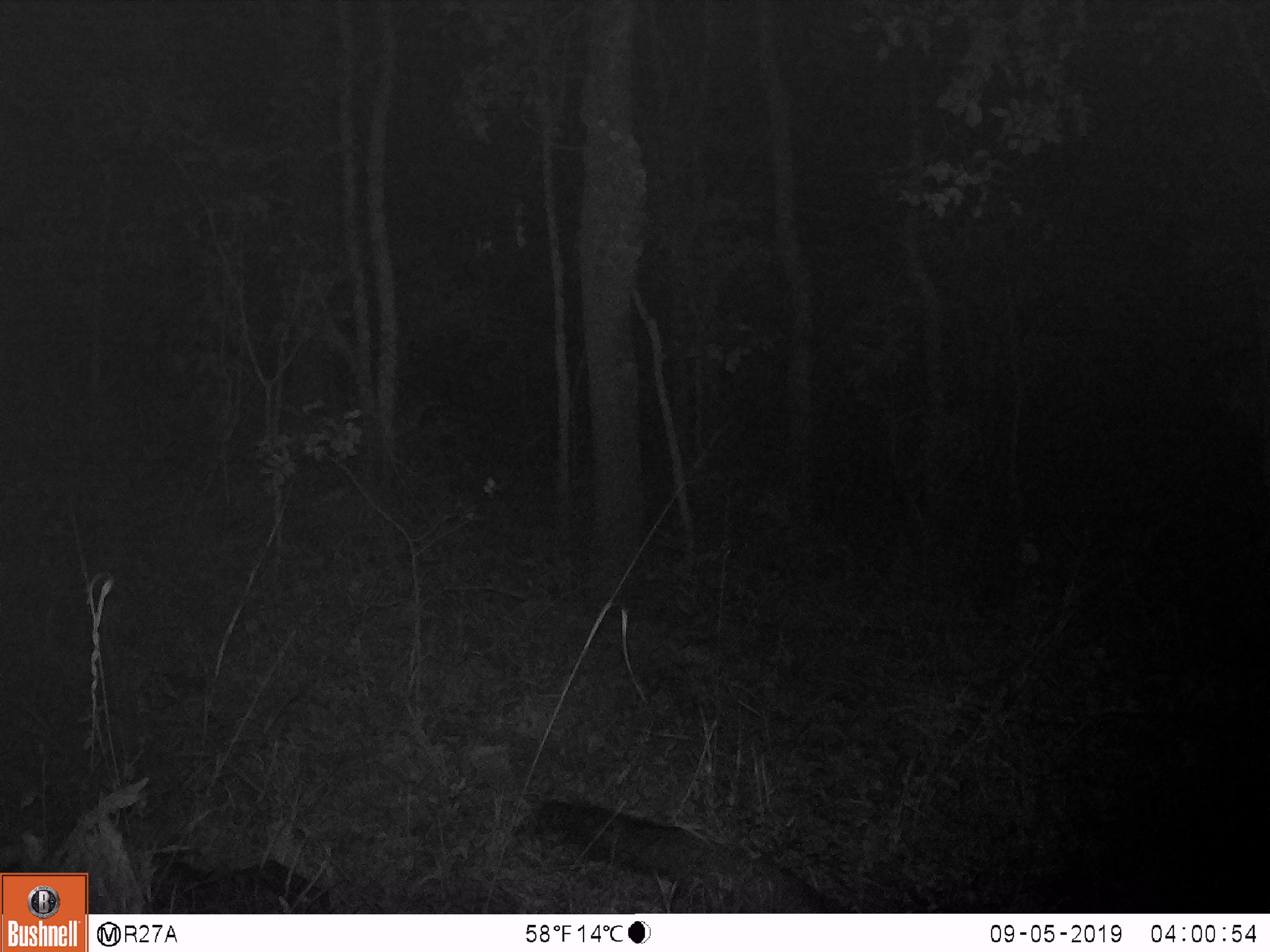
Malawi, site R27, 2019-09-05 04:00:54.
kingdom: Animalia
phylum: Chordata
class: Mammalia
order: Carnivora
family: Herpestidae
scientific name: Herpestidae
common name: mongoose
Mongoose (Herpestidae), count 1.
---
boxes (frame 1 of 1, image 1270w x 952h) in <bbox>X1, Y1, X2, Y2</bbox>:
mongoose: <bbox>513, 782, 877, 914</bbox>